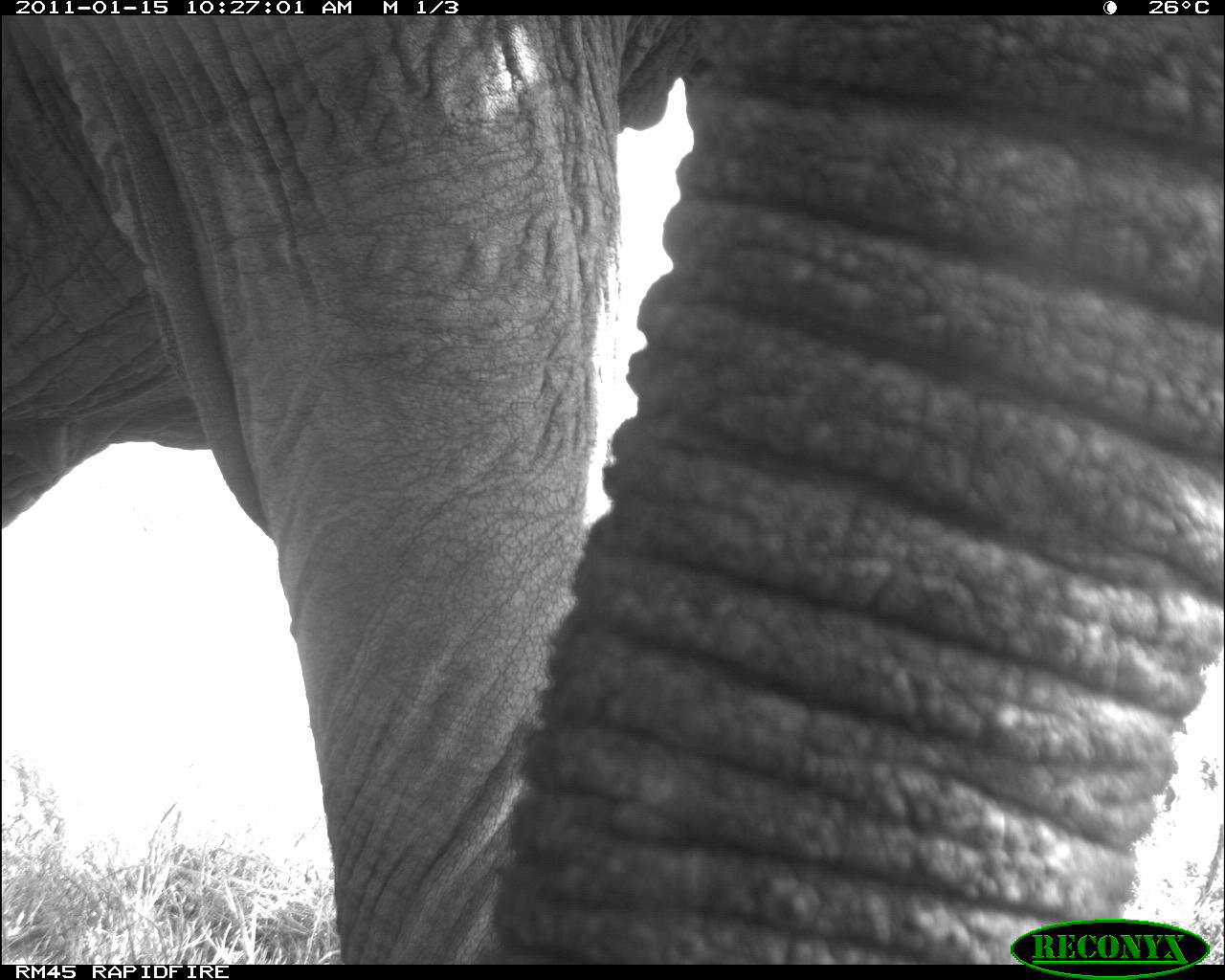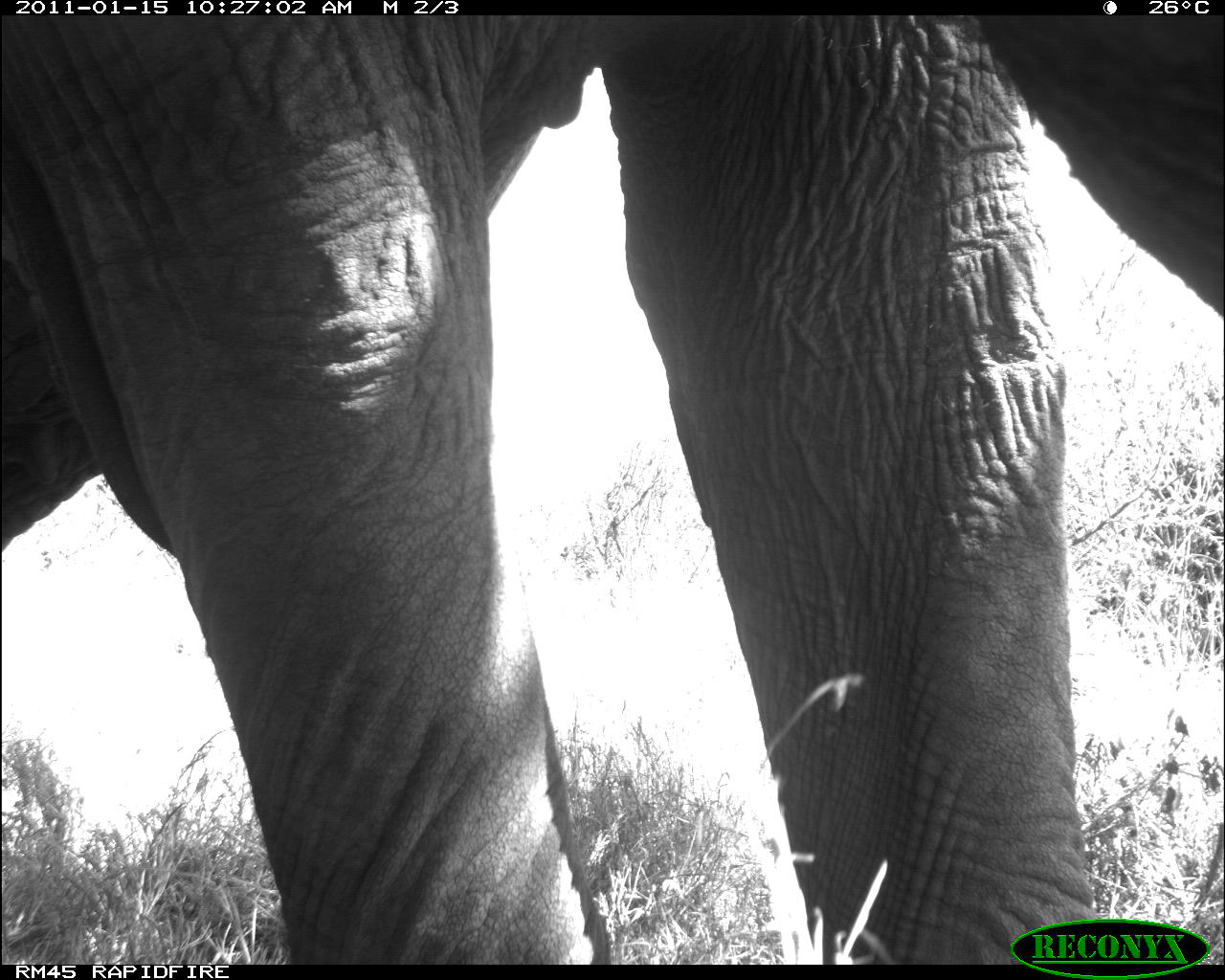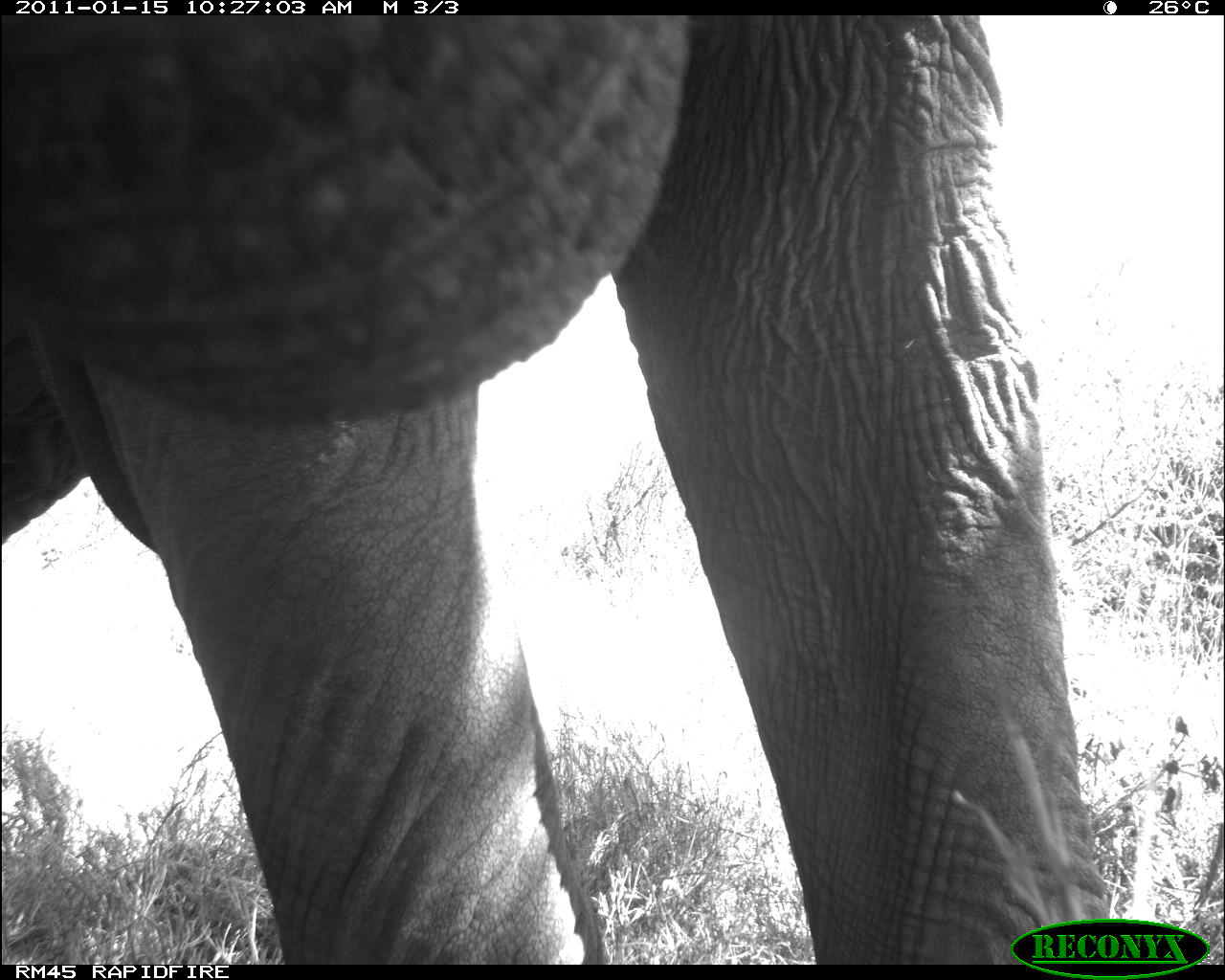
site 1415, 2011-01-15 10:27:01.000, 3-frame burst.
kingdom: Animalia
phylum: Chordata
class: Mammalia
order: Proboscidea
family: Elephantidae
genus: Loxodonta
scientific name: Loxodonta africana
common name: african bush elephant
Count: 1.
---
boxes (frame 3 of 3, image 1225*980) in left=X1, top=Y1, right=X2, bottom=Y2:
loxodonta africana: left=0, top=14, right=1225, bottom=965